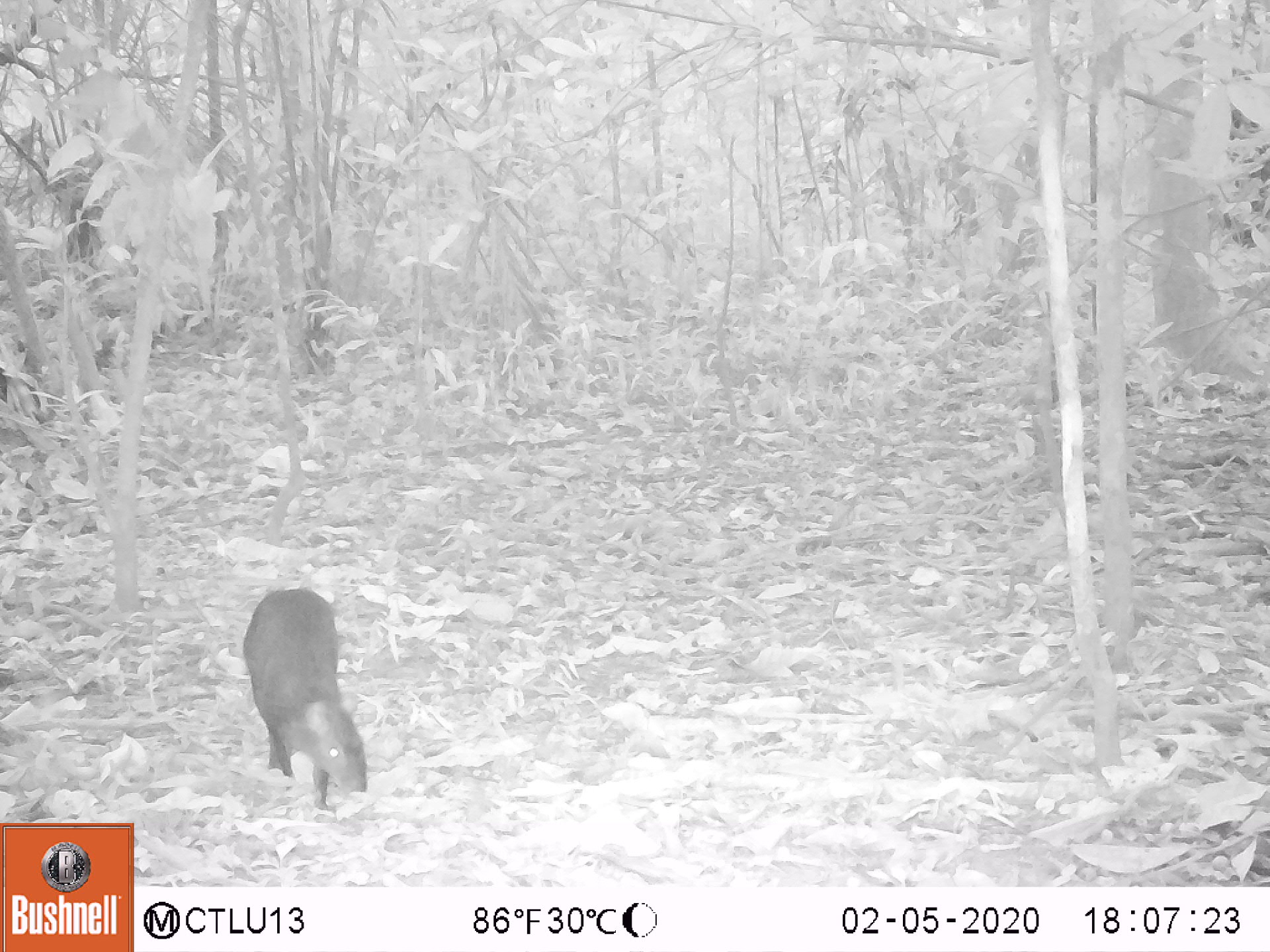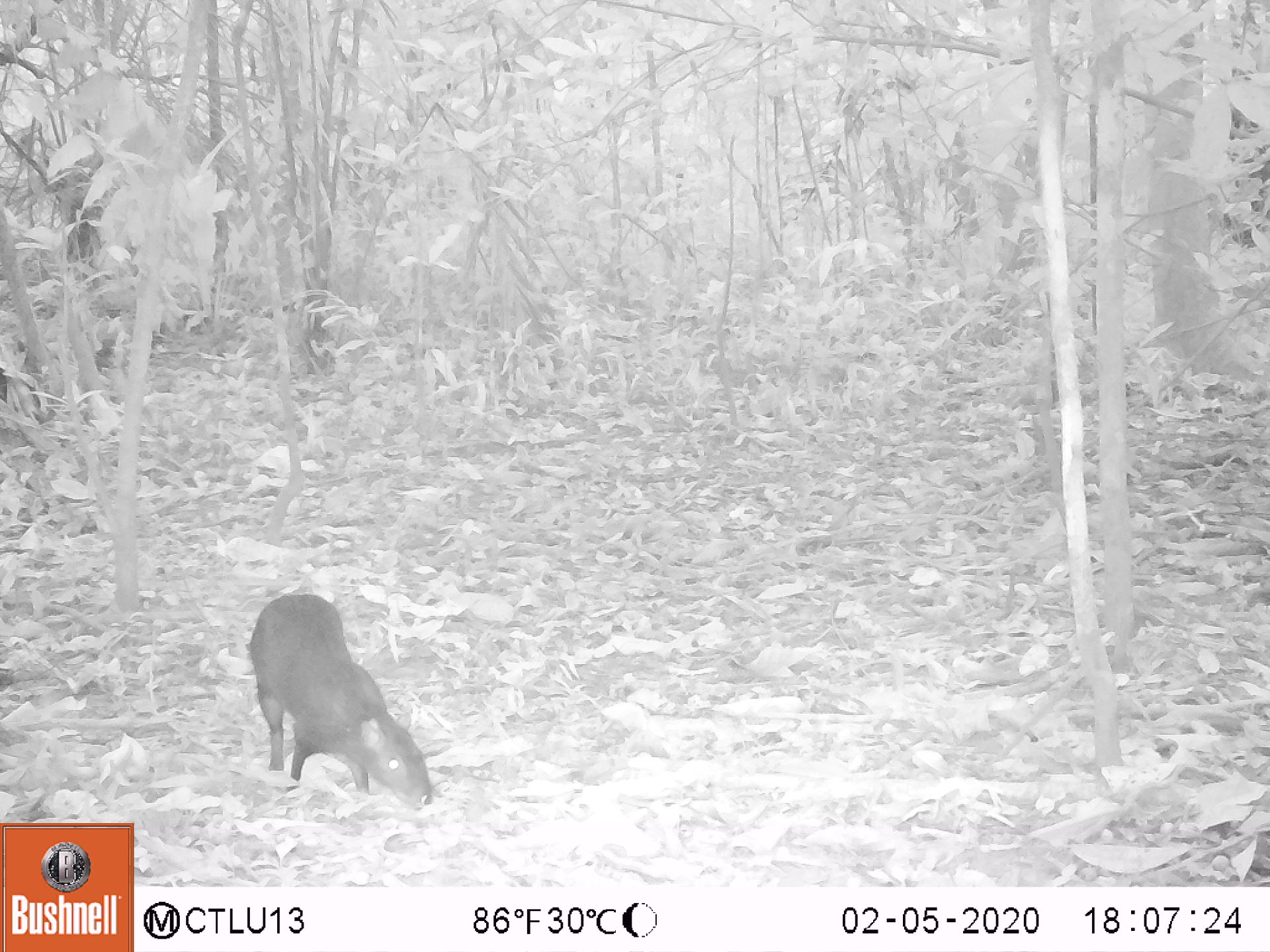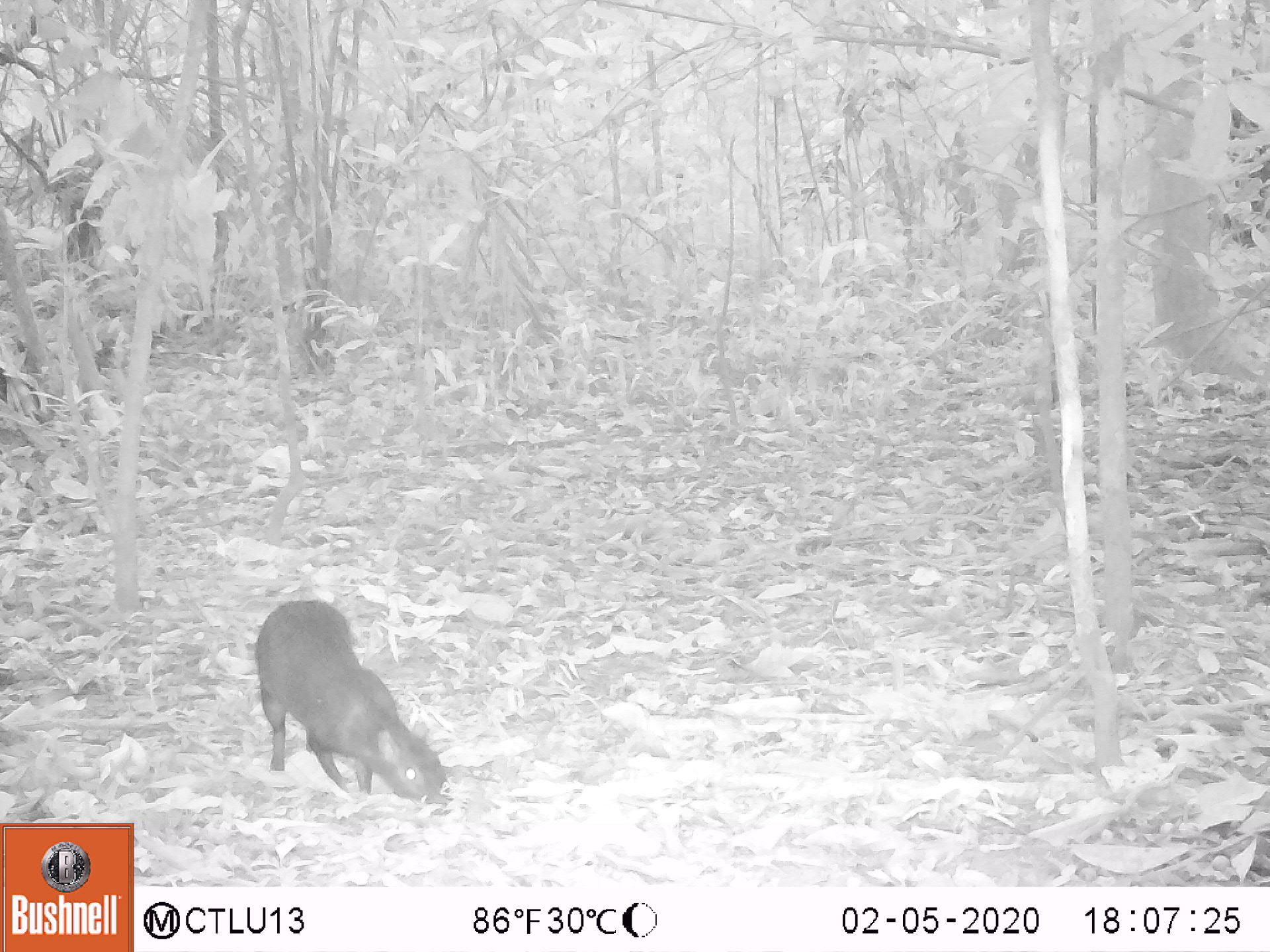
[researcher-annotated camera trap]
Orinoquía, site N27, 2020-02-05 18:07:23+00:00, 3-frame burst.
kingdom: Animalia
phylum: Chordata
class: Mammalia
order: Rodentia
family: Dasyproctidae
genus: Dasyprocta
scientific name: Dasyprocta fuliginosa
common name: black agouti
Black agouti (Dasyprocta fuliginosa).